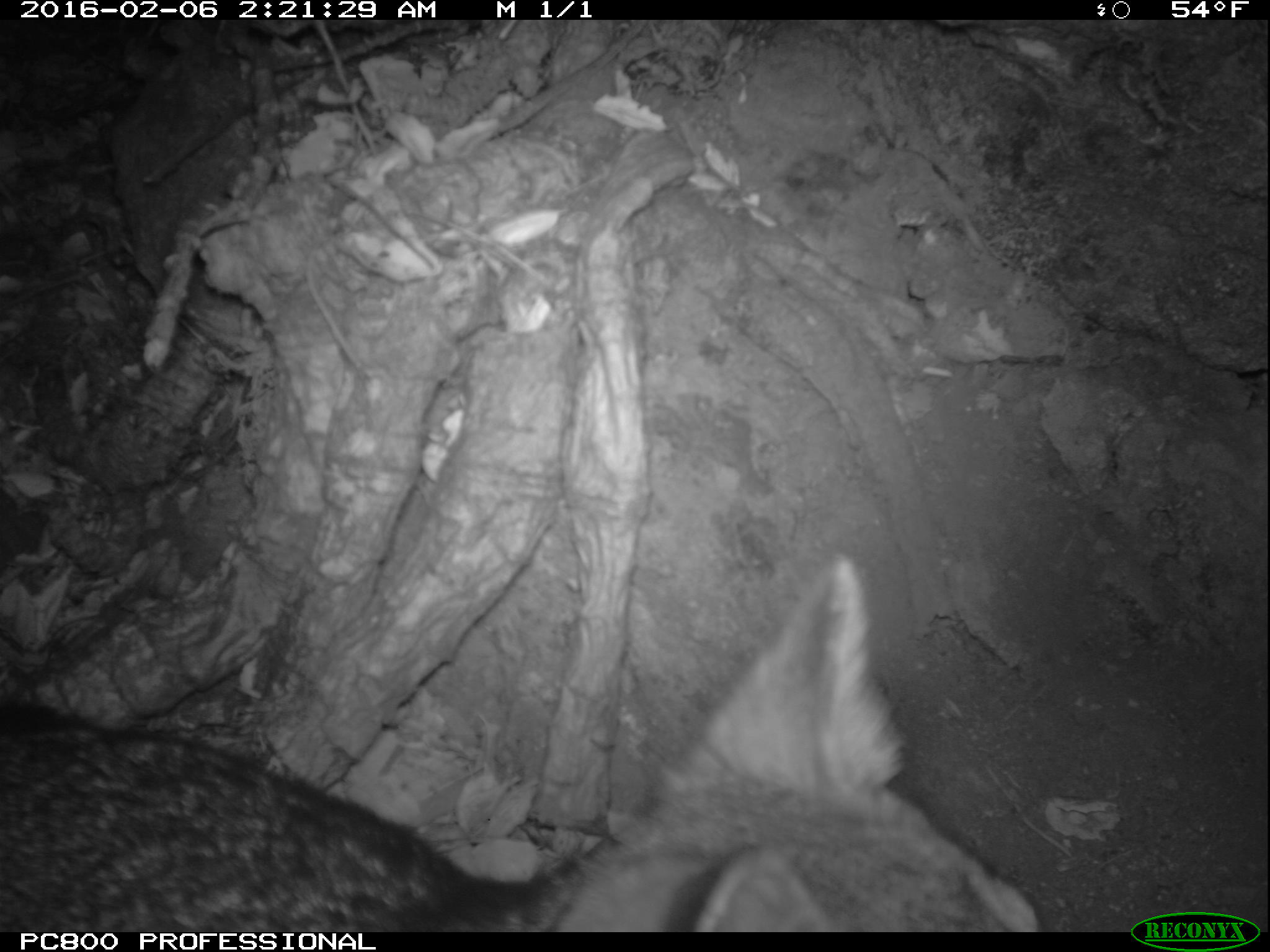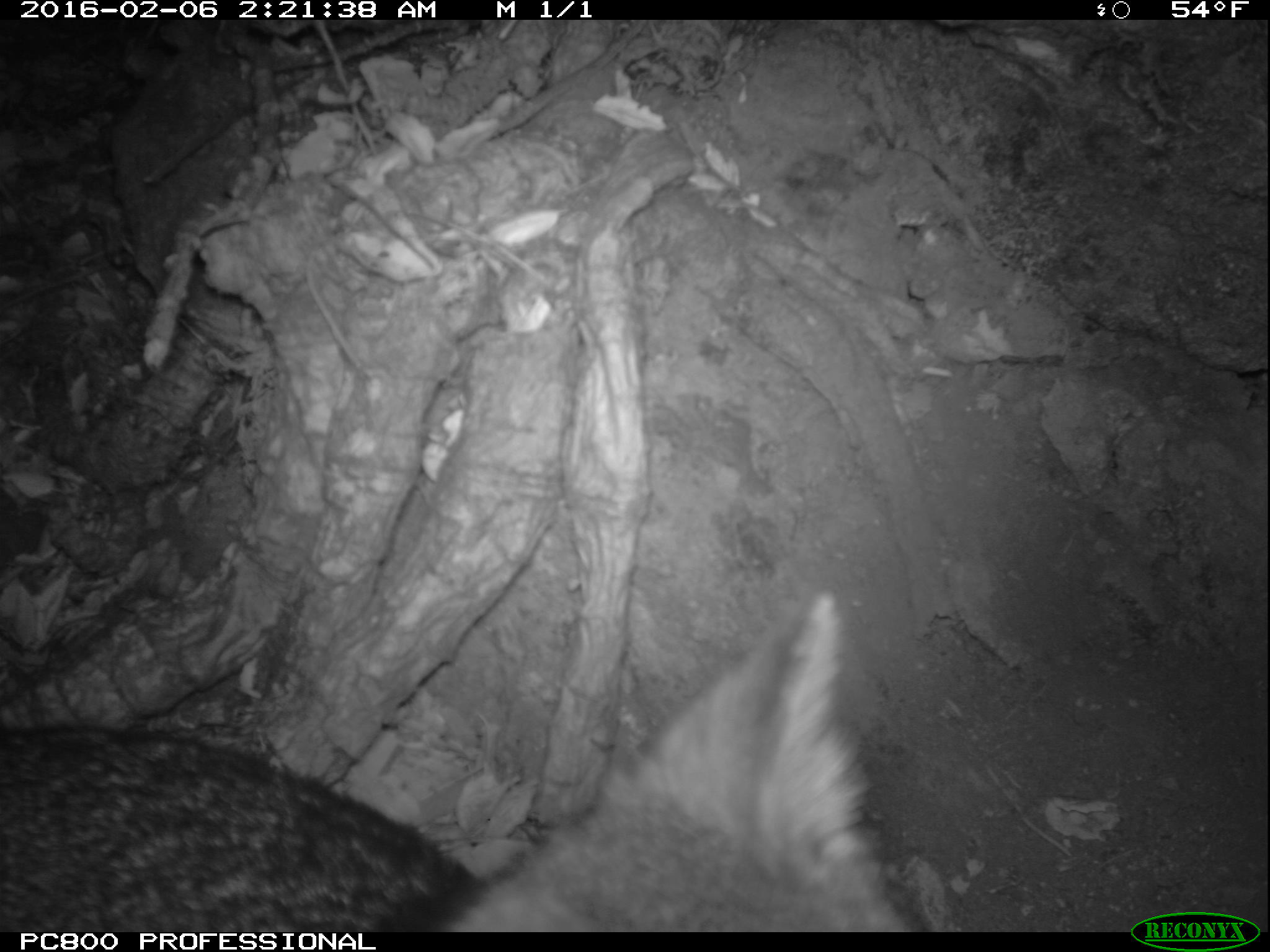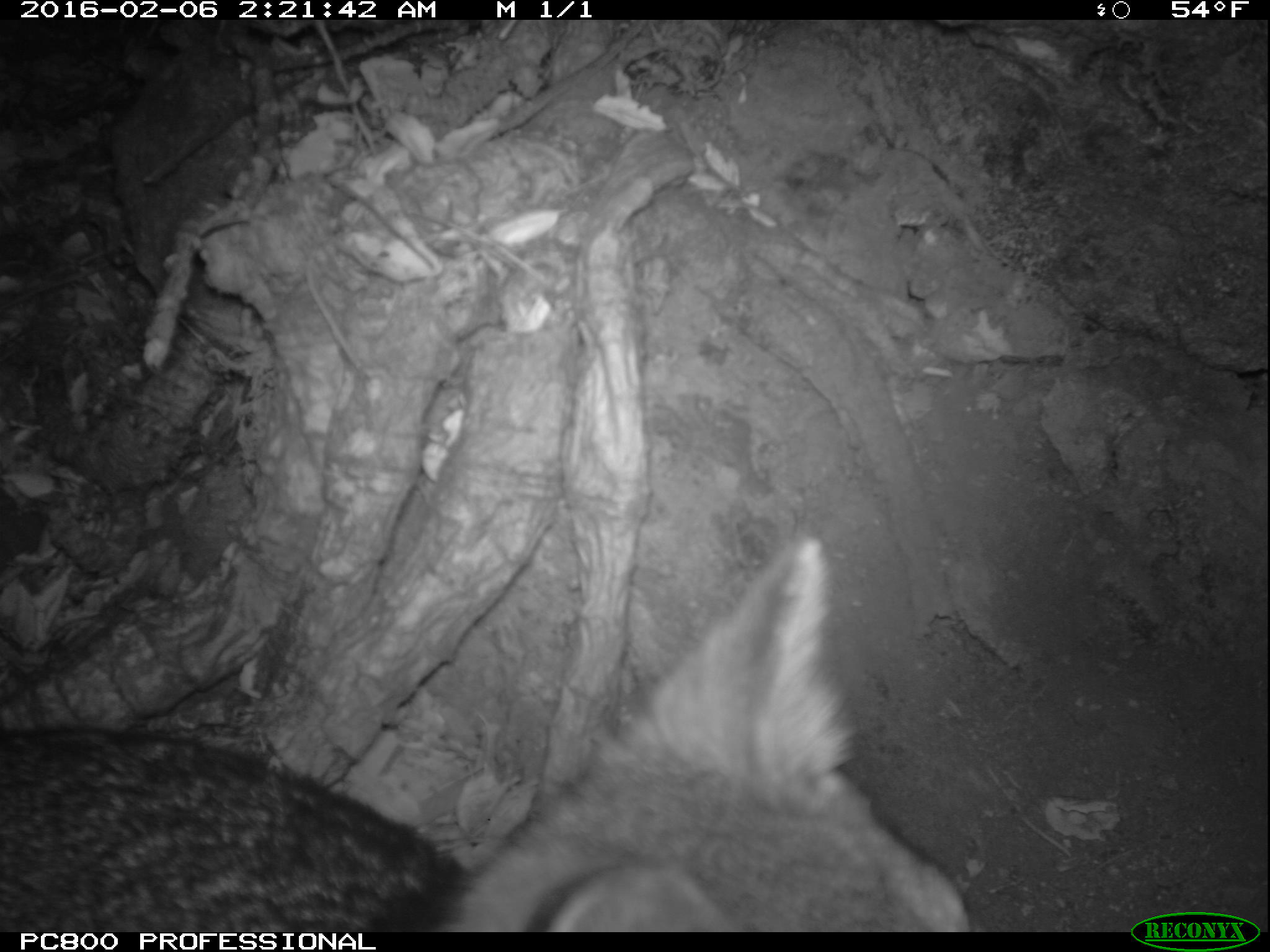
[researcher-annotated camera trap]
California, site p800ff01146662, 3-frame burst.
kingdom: Animalia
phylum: Chordata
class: Mammalia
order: Carnivora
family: Canidae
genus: Urocyon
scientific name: Urocyon littoralis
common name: island fox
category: fox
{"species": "fox (island fox) (Urocyon littoralis)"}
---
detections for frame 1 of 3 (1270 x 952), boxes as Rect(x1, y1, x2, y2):
fox: Rect(0, 552, 1037, 932)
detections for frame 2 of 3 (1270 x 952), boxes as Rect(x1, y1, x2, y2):
fox: Rect(0, 588, 907, 932)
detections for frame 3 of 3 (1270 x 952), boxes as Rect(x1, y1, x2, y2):
fox: Rect(0, 532, 974, 932)